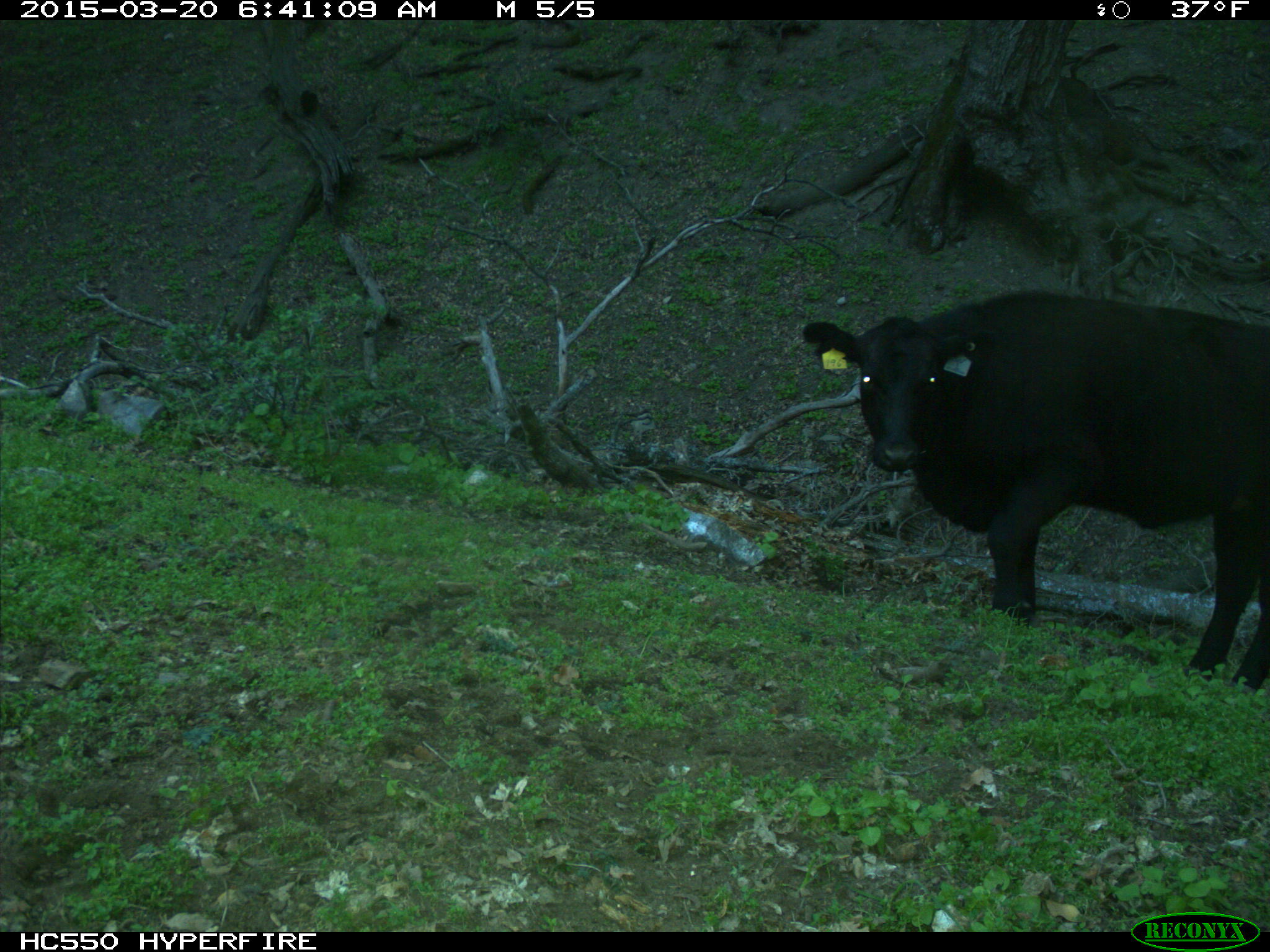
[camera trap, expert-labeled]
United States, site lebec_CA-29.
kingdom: Animalia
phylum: Chordata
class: Mammalia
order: Artiodactyla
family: Bovidae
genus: Bos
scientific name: Bos taurus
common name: domestic cow